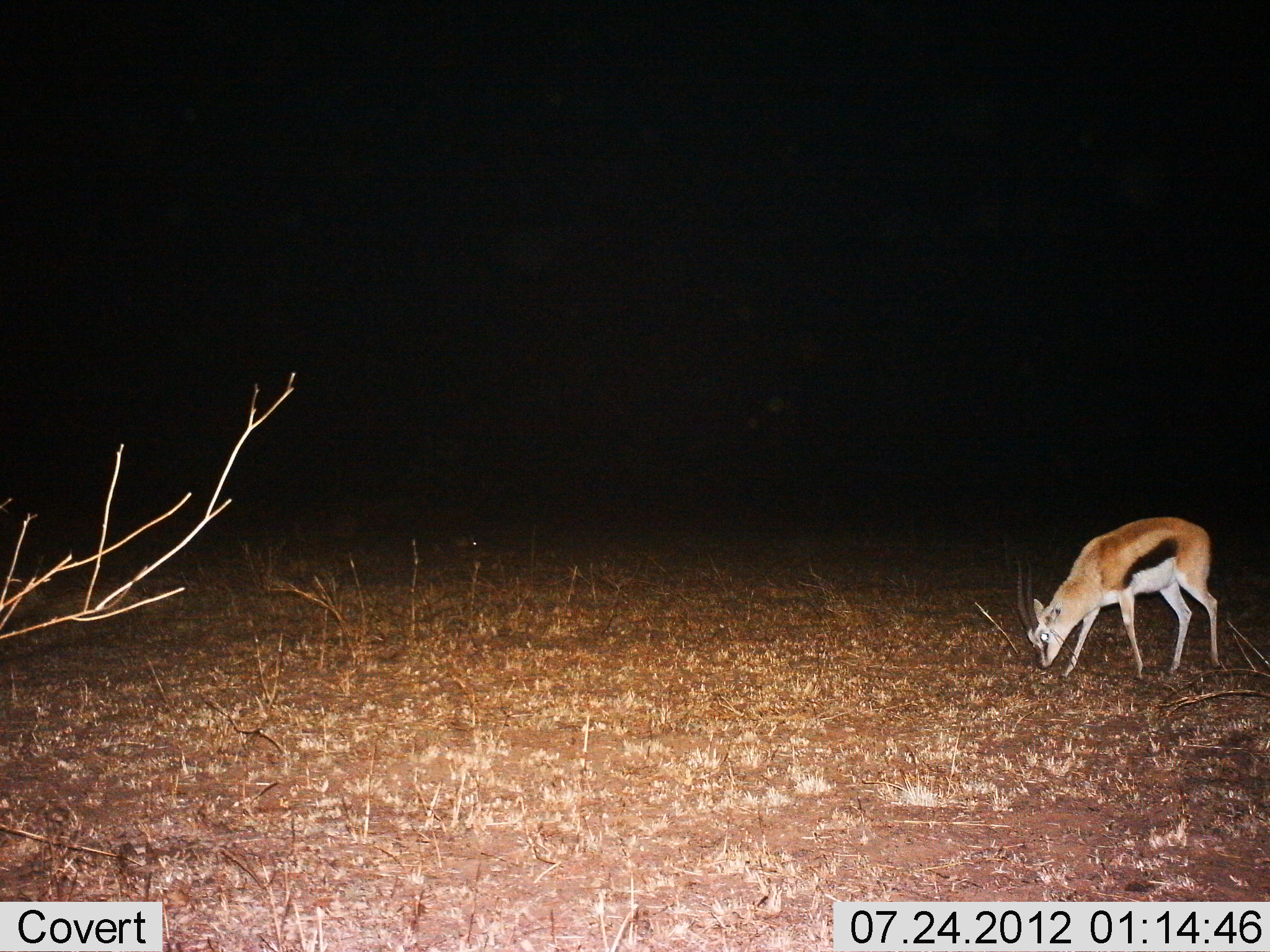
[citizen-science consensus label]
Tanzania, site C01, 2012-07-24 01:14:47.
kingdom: Animalia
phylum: Chordata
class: Mammalia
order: Artiodactyla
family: Bovidae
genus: Eudorcas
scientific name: Eudorcas thomsonii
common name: thomson's gazelle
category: gazellethomsons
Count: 1.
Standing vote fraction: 10%.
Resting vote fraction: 0%.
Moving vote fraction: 0%.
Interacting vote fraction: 0%.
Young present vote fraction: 0%.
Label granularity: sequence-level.